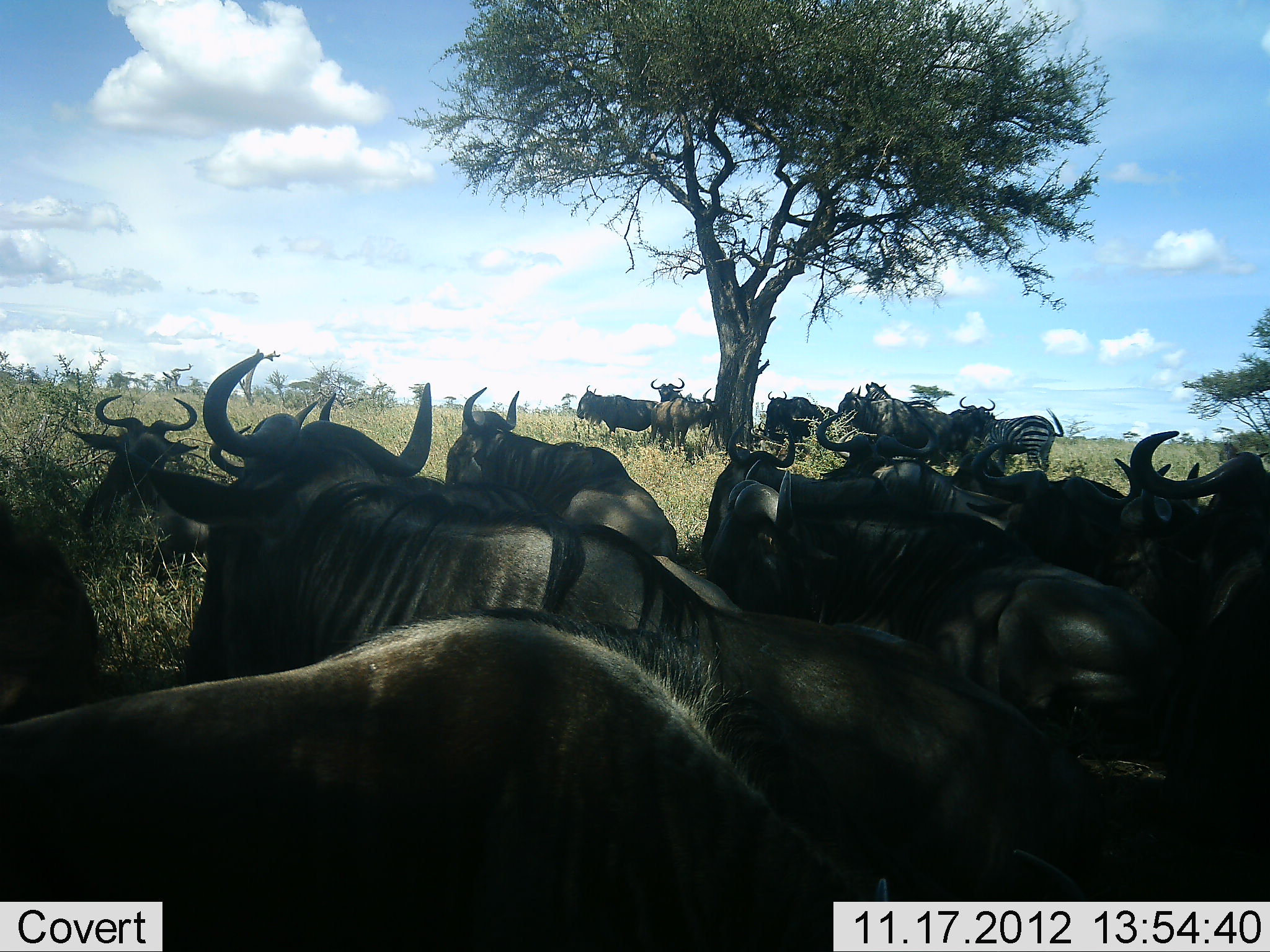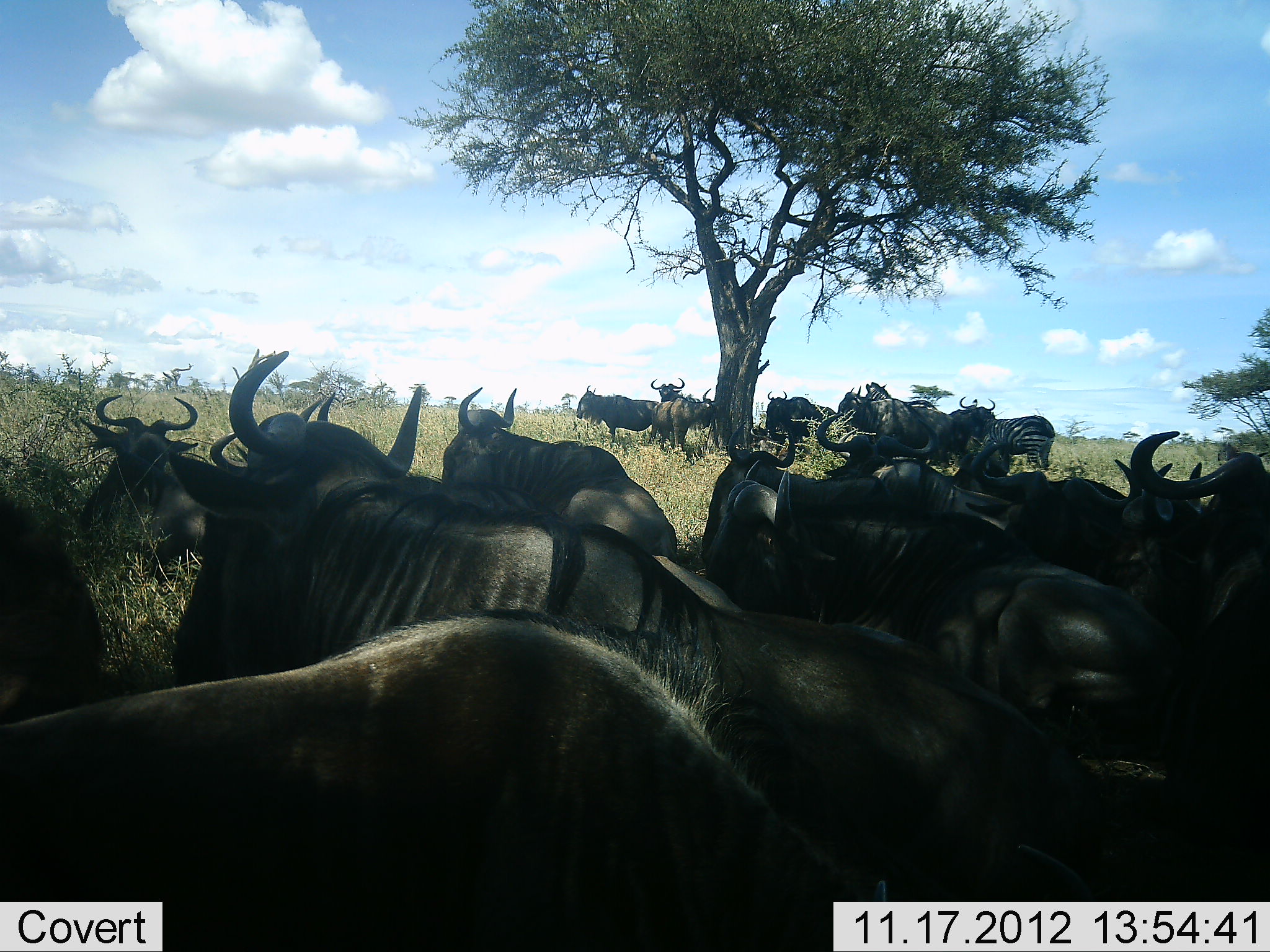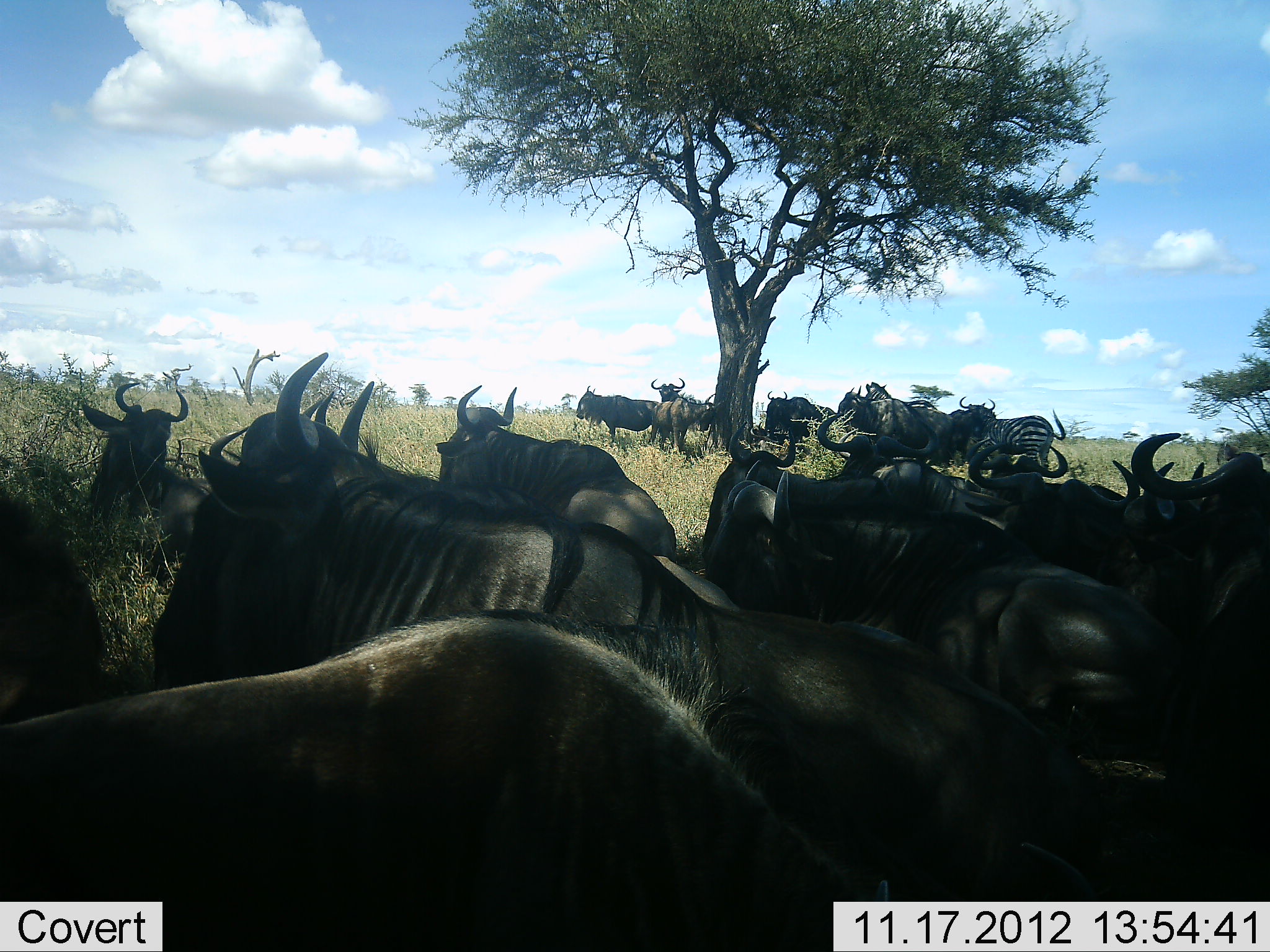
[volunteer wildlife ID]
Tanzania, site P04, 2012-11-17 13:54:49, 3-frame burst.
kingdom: Animalia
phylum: Chordata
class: Mammalia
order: Artiodactyla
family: Bovidae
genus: Connochaetes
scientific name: Connochaetes taurinus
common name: blue wildebeest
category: wildebeest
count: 11-50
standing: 73%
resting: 87%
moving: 0%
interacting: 0%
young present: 0%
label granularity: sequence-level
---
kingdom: Animalia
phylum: Chordata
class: Mammalia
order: Perissodactyla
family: Equidae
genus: Equus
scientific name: Equus quagga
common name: plains zebra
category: zebra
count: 1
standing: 90%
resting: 20%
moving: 0%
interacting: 0%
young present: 0%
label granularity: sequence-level